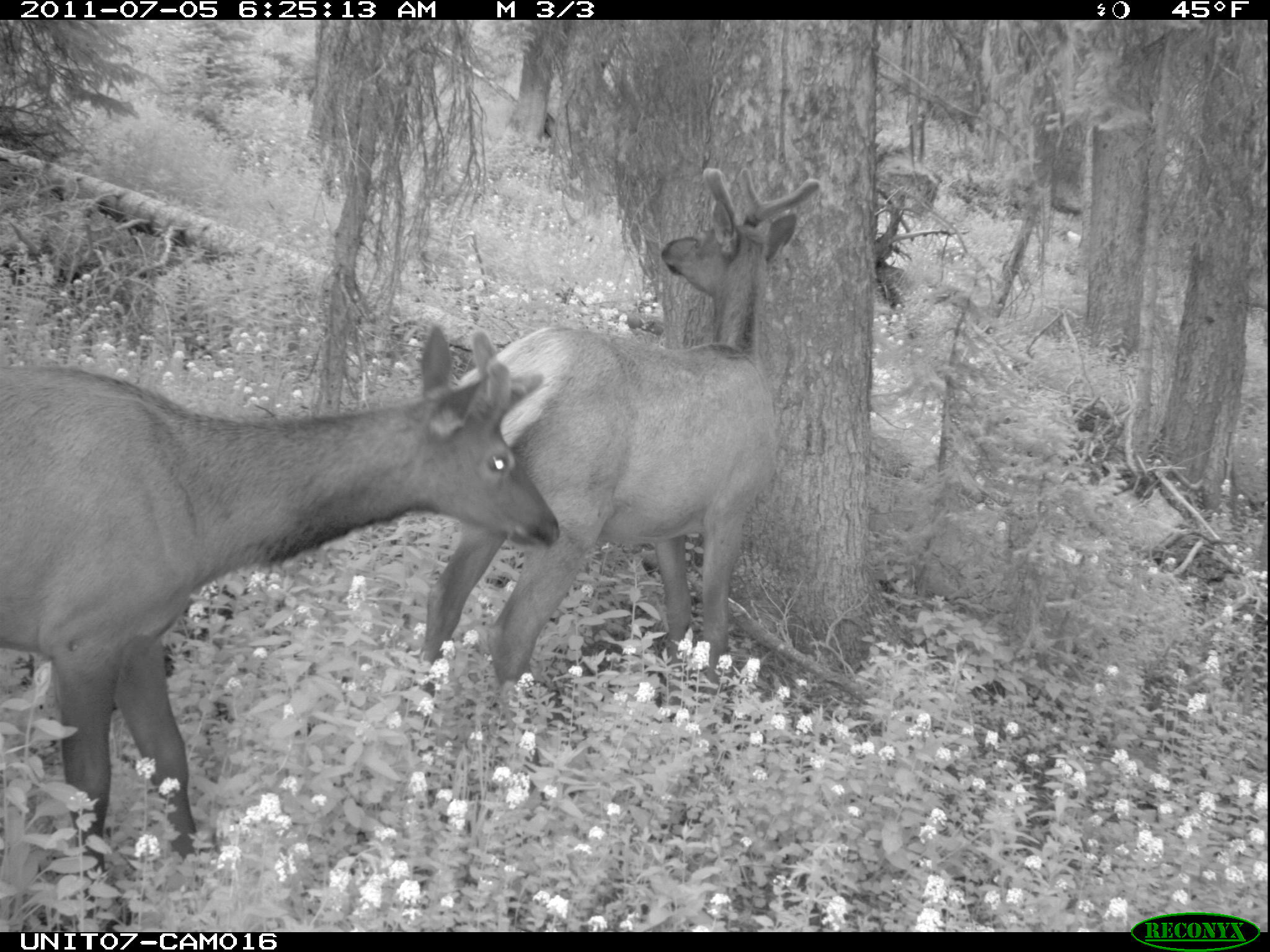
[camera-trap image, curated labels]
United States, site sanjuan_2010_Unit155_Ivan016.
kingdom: Animalia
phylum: Chordata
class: Mammalia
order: Artiodactyla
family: Cervidae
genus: Cervus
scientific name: Cervus elaphus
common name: red deer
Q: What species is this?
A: Cervus elaphus (red deer).